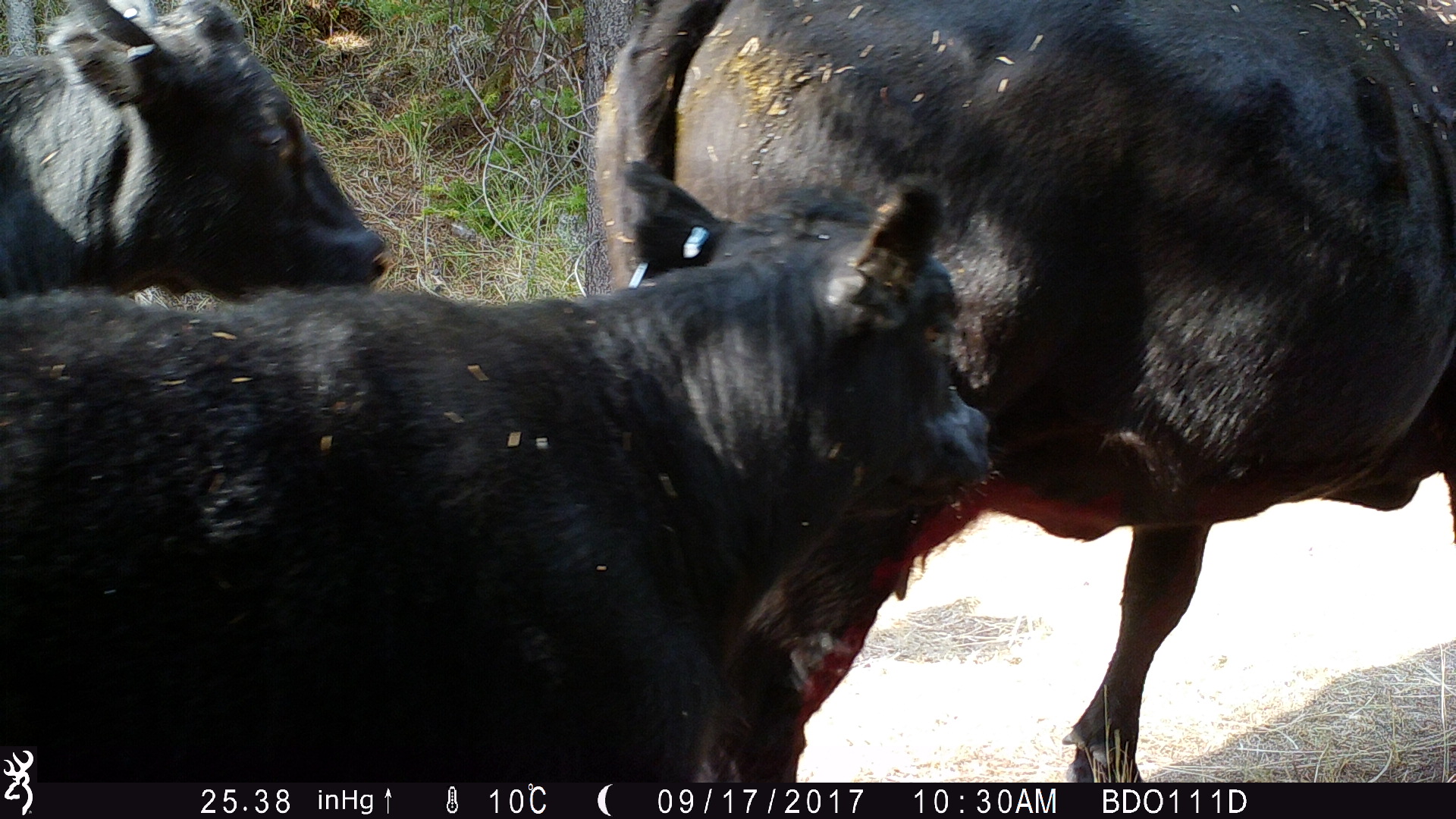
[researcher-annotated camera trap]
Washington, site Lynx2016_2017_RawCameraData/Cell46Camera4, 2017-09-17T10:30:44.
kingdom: Animalia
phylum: Chordata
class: Mammalia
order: Artiodactyla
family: Bovidae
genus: Bos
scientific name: Bos taurus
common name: domestic cattle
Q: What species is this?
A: Domestic cattle (Bos taurus).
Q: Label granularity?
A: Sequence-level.